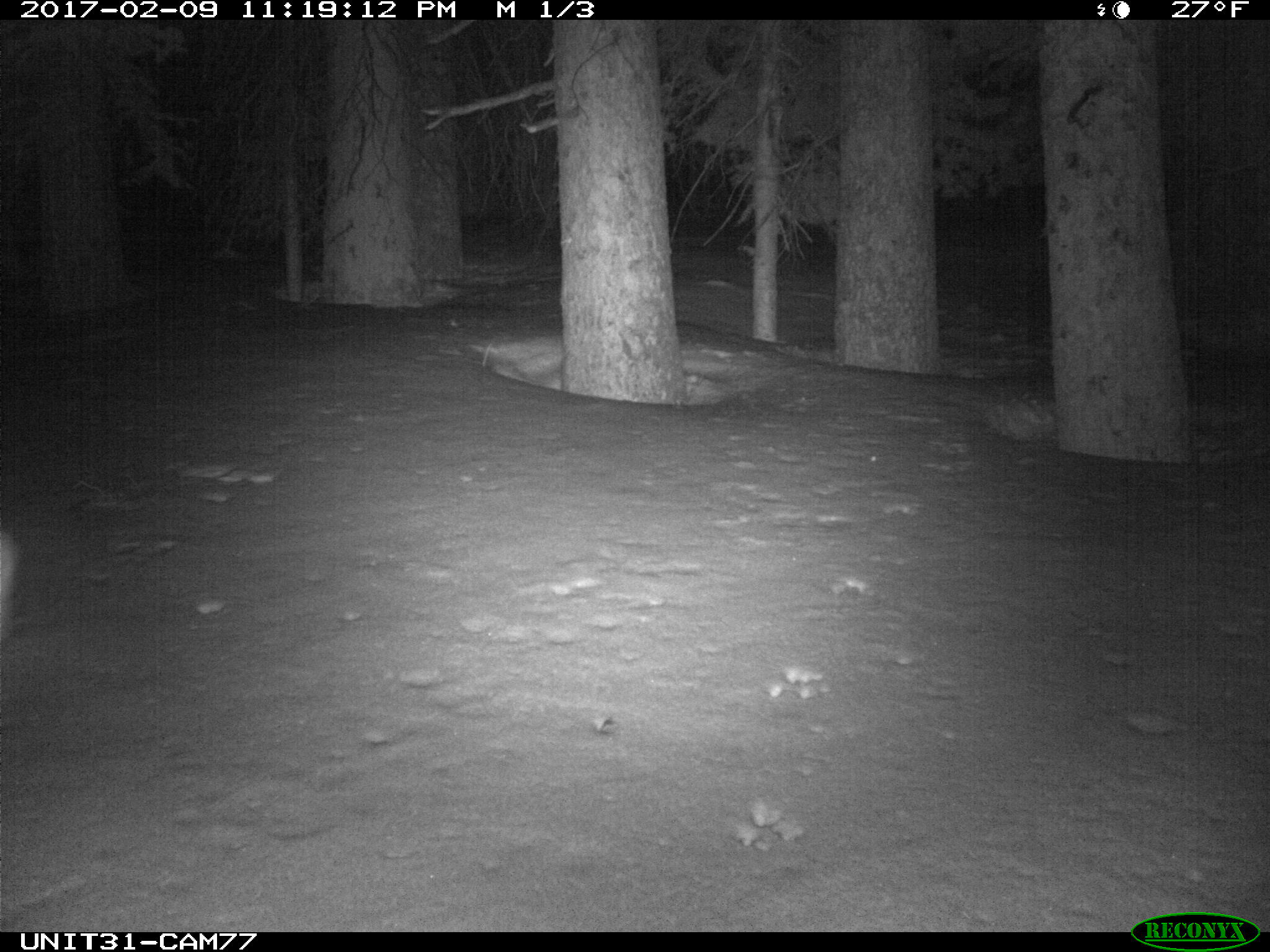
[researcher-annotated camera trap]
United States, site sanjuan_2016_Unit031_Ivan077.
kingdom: Animalia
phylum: Chordata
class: Mammalia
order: Lagomorpha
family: Leporidae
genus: Lepus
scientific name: Lepus americanus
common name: snowshoe hare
Lepus americanus (snowshoe hare).